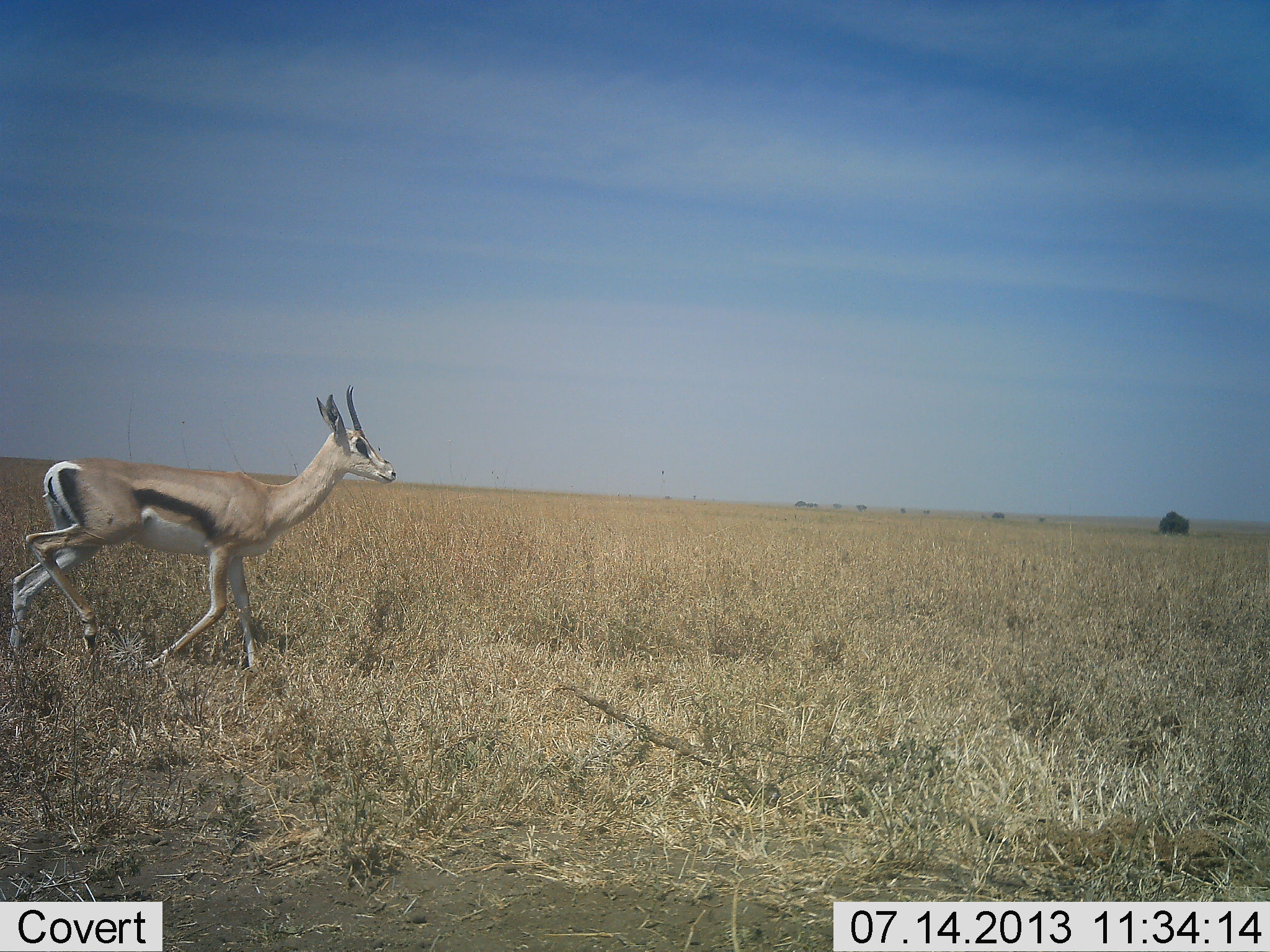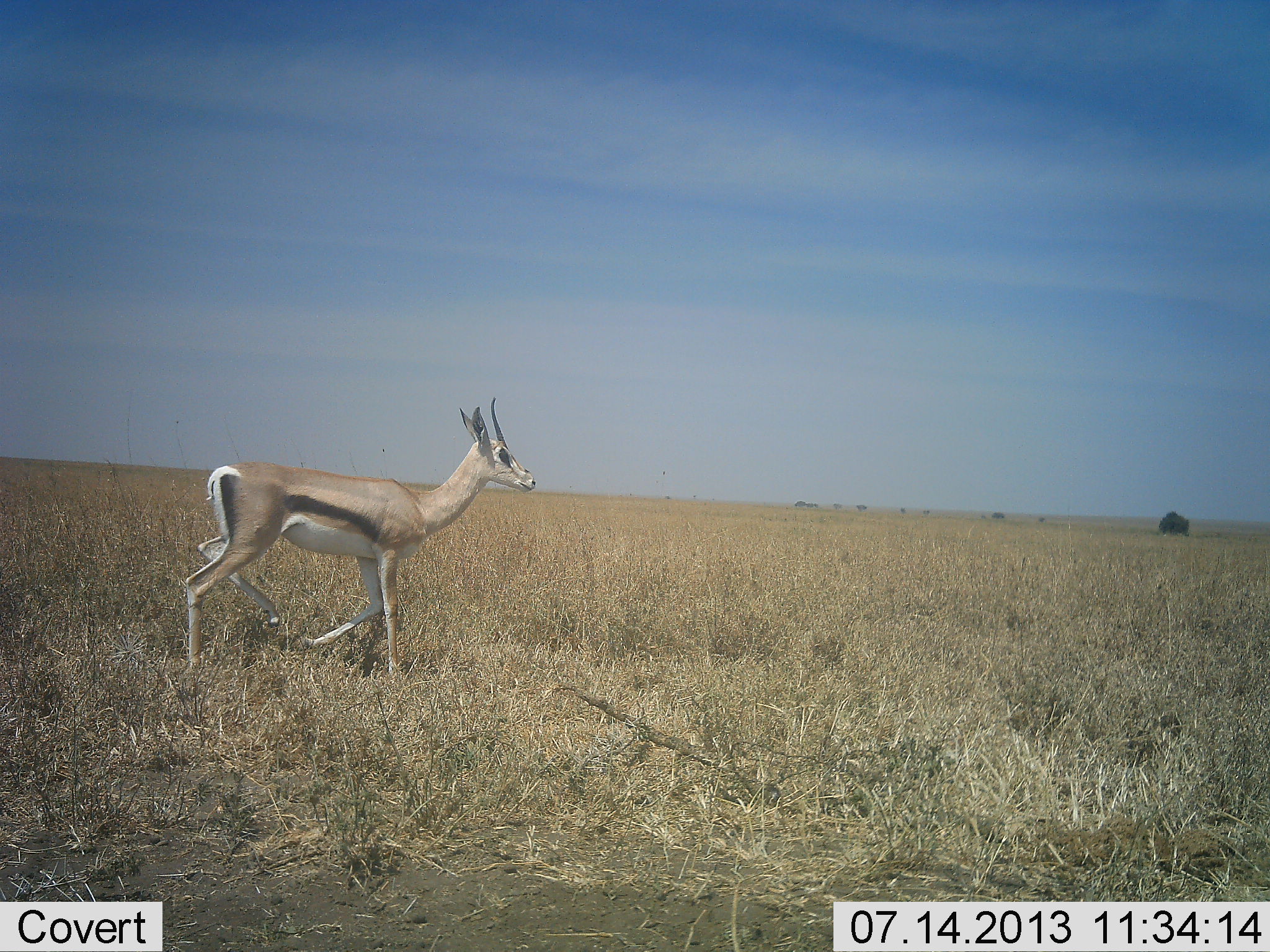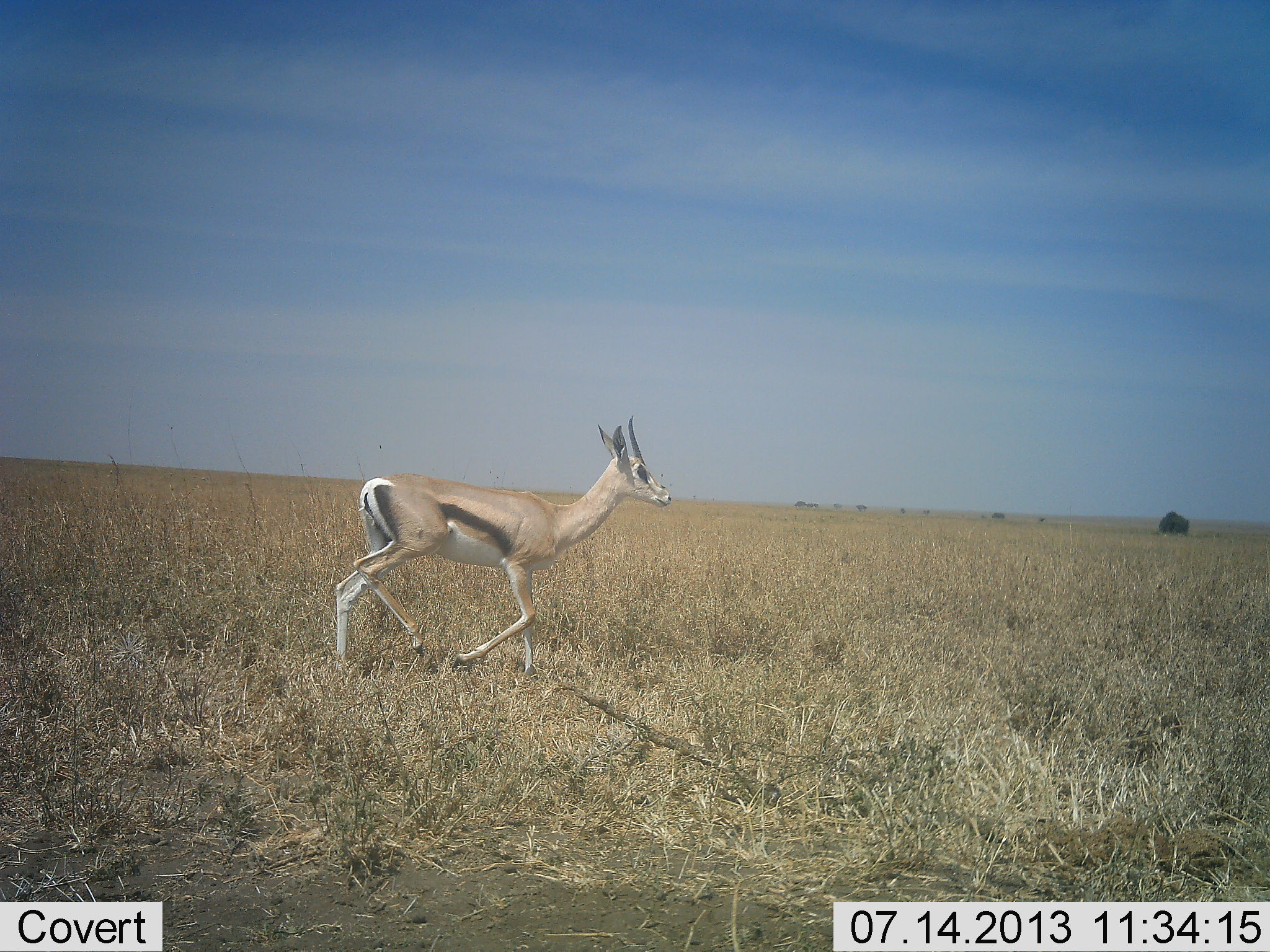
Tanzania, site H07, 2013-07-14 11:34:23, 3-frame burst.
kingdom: Animalia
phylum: Chordata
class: Mammalia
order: Artiodactyla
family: Bovidae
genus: Eudorcas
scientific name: Eudorcas thomsonii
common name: thomson's gazelle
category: gazellethomsons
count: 1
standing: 14%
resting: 0%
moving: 90%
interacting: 0%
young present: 3%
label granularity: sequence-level